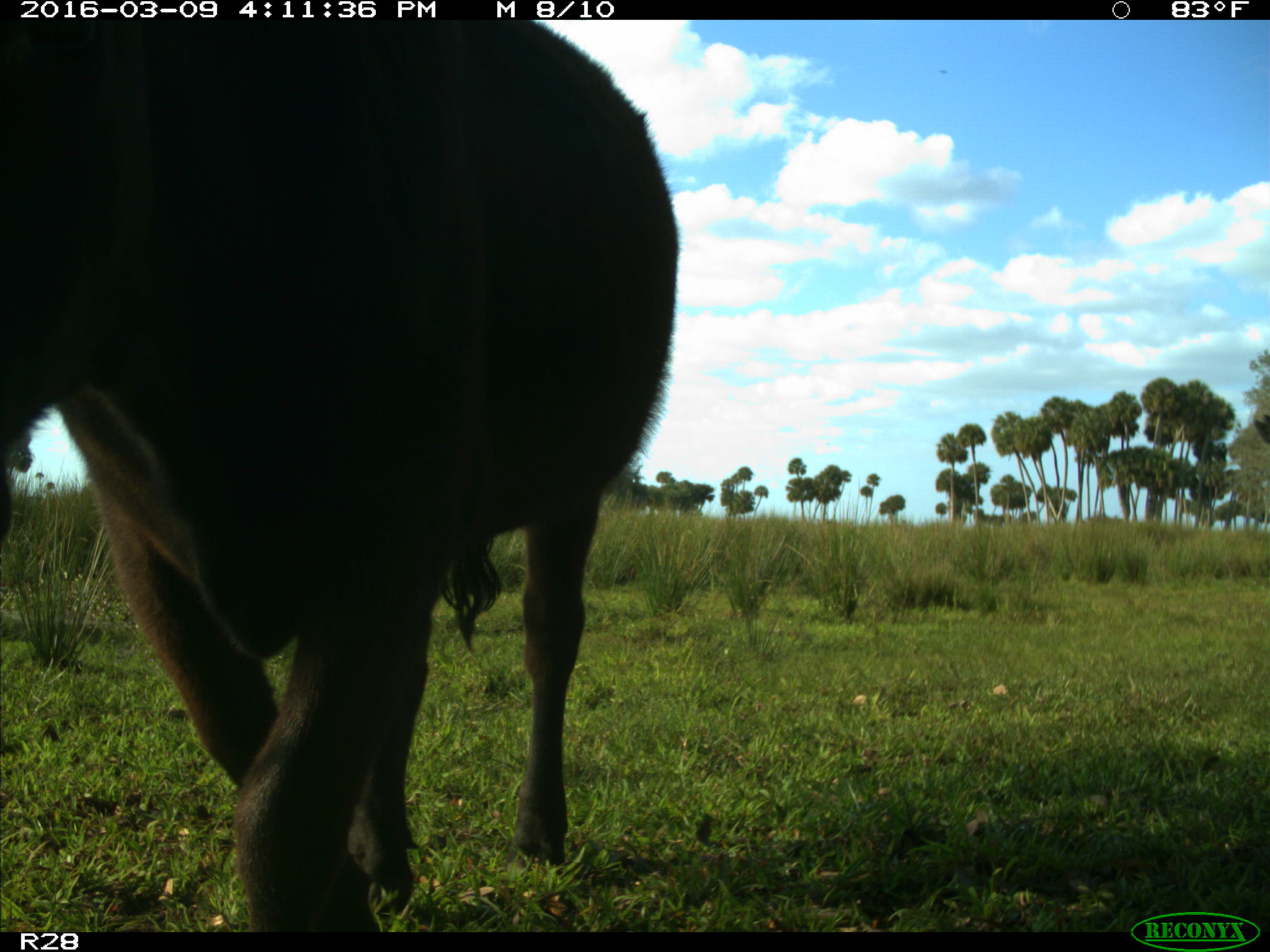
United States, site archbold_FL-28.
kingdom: Animalia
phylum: Chordata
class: Mammalia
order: Artiodactyla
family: Bovidae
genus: Bos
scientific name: Bos taurus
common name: domestic cow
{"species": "Bos taurus (domestic cow)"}